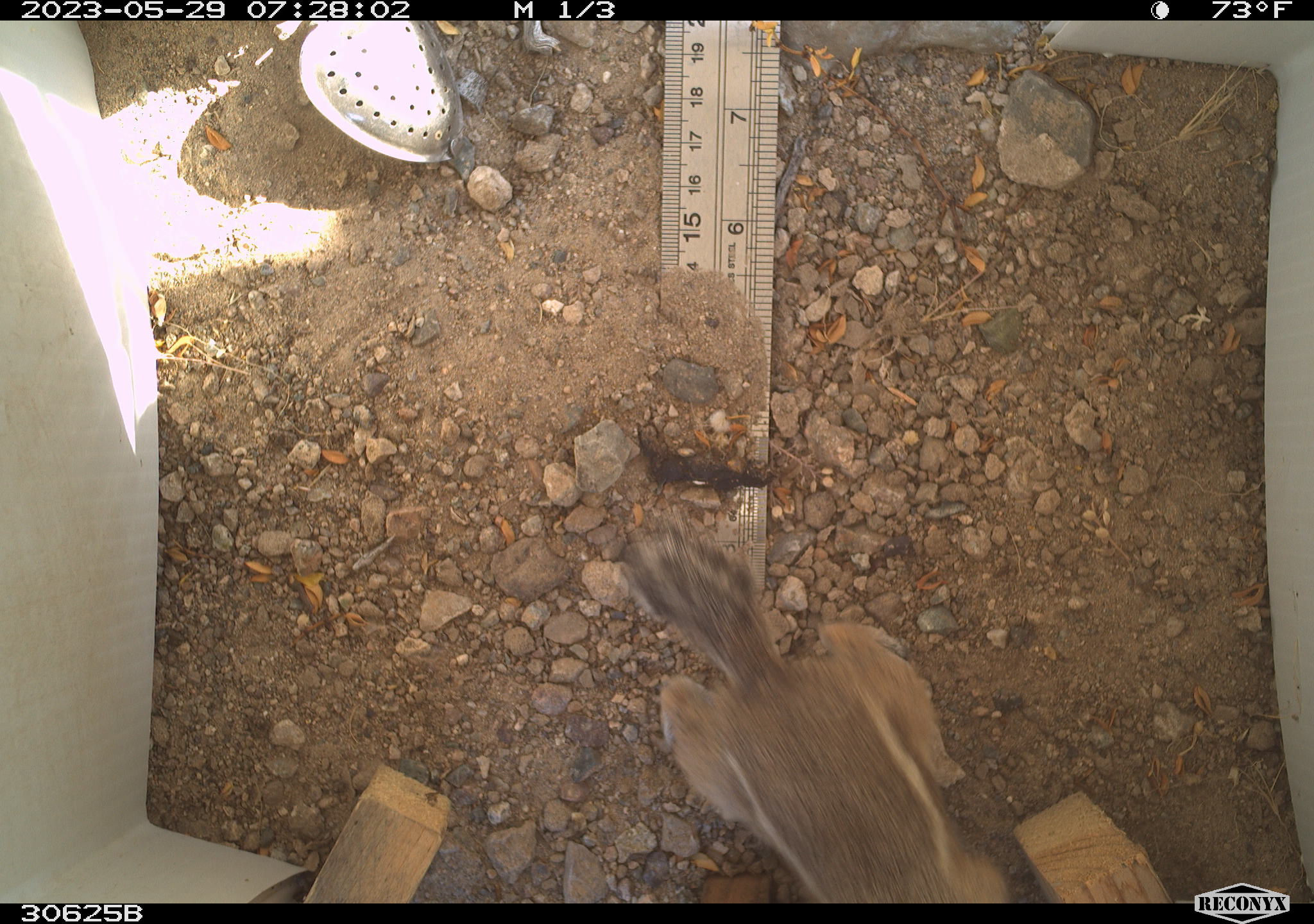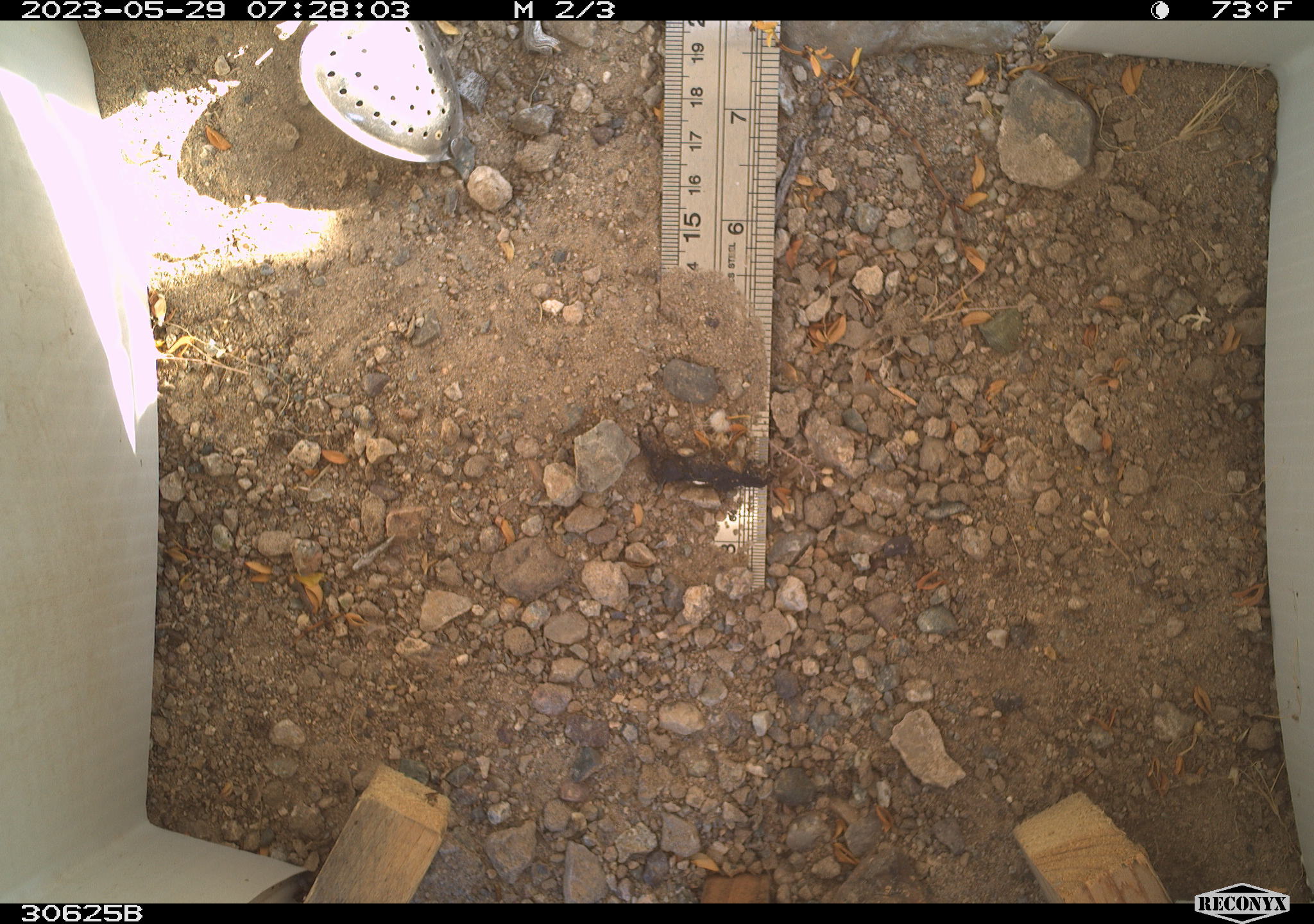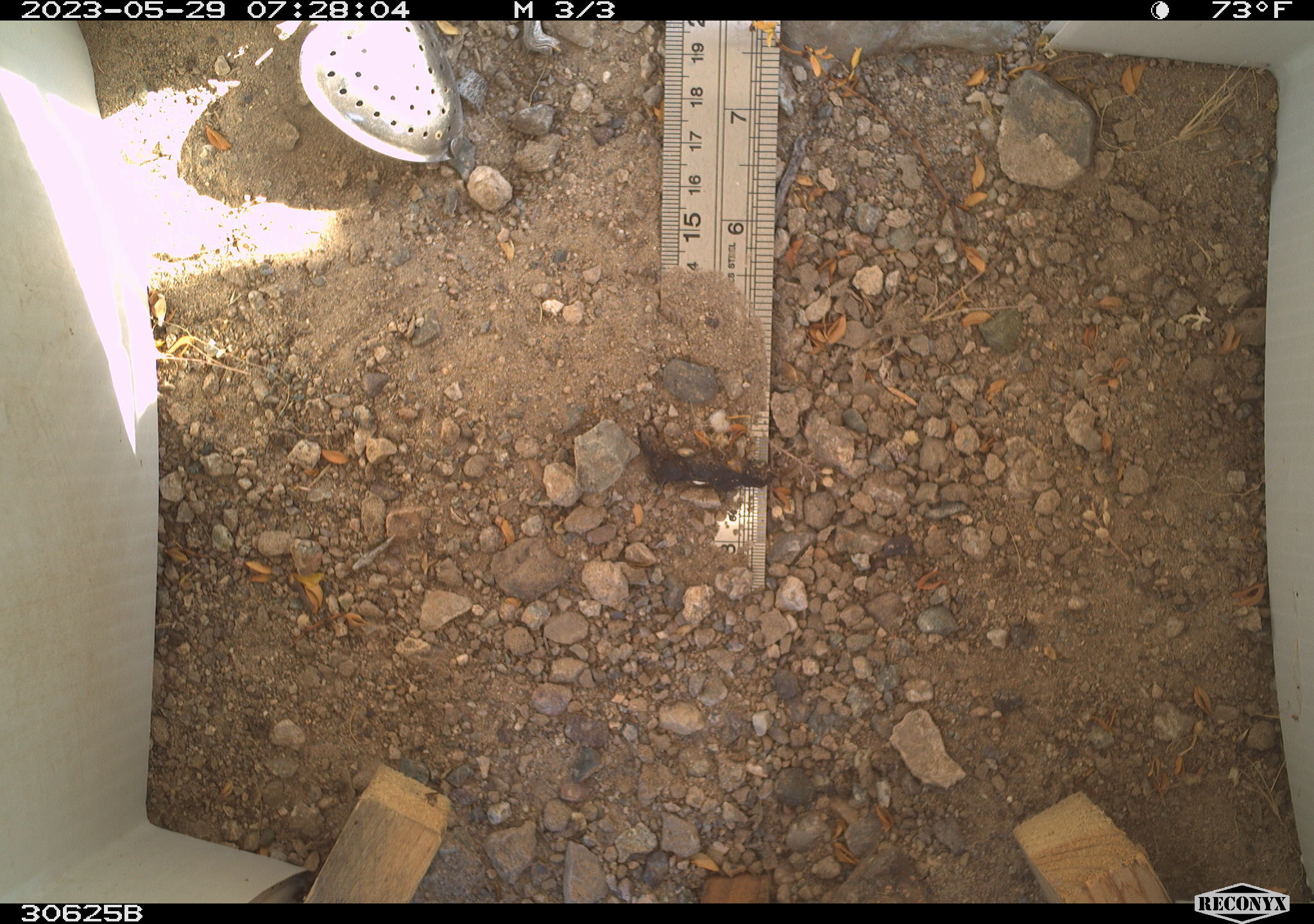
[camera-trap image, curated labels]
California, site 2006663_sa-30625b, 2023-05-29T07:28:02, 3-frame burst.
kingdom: Animalia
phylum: Chordata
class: Mammalia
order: Rodentia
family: Sciuridae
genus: Ammospermophilus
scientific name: Ammospermophilus leucurus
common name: white-tailed antelope squirrel